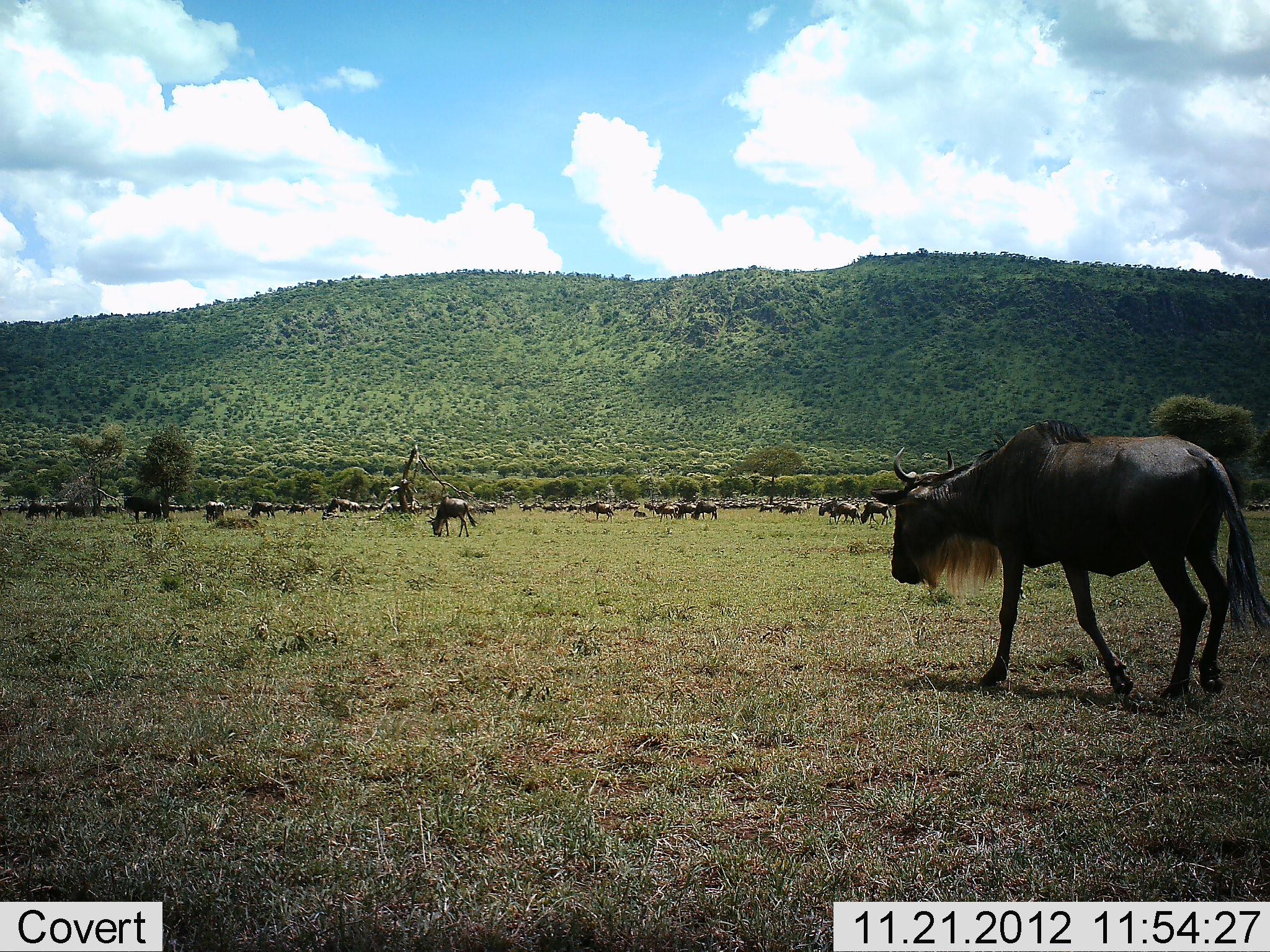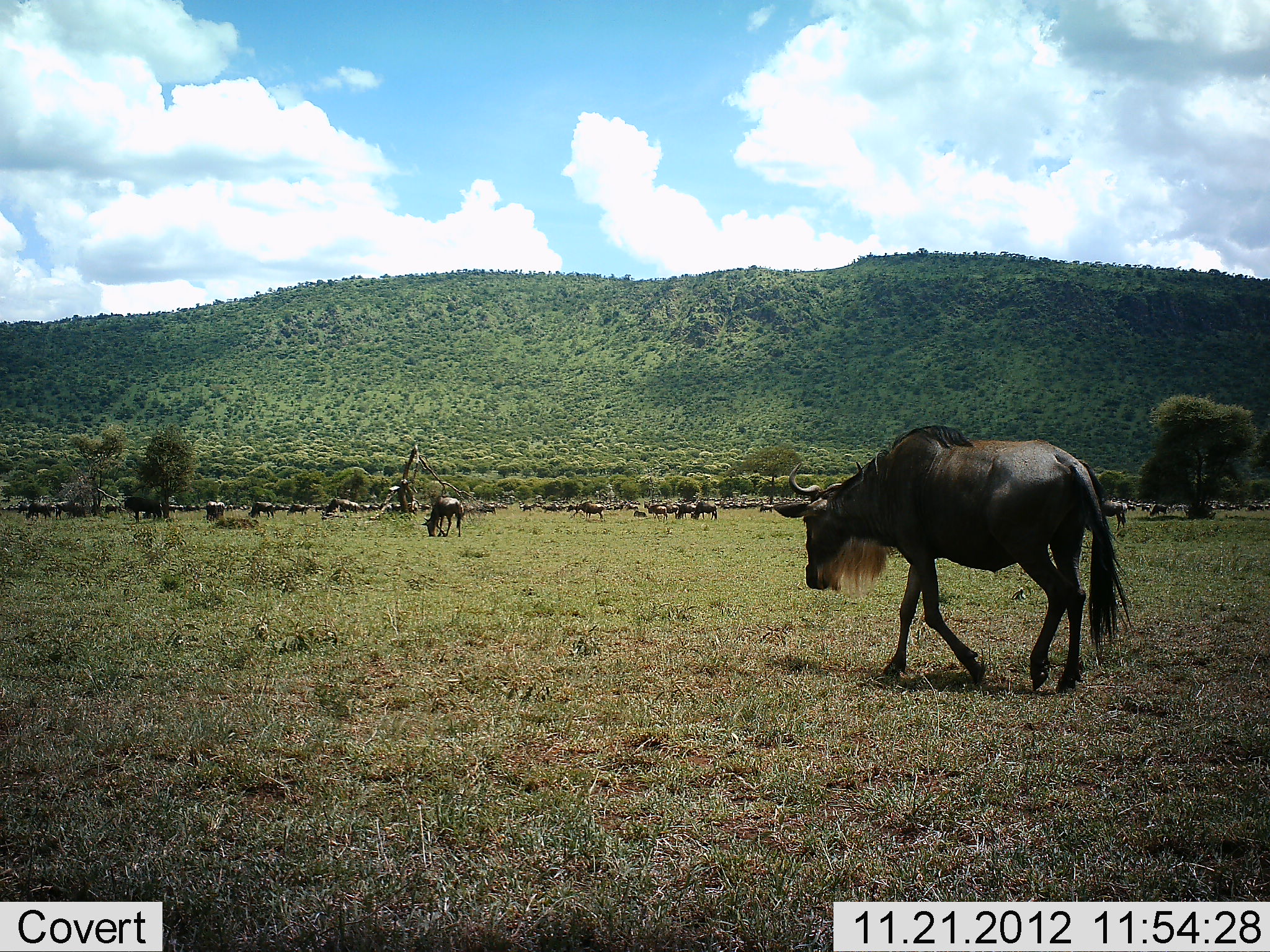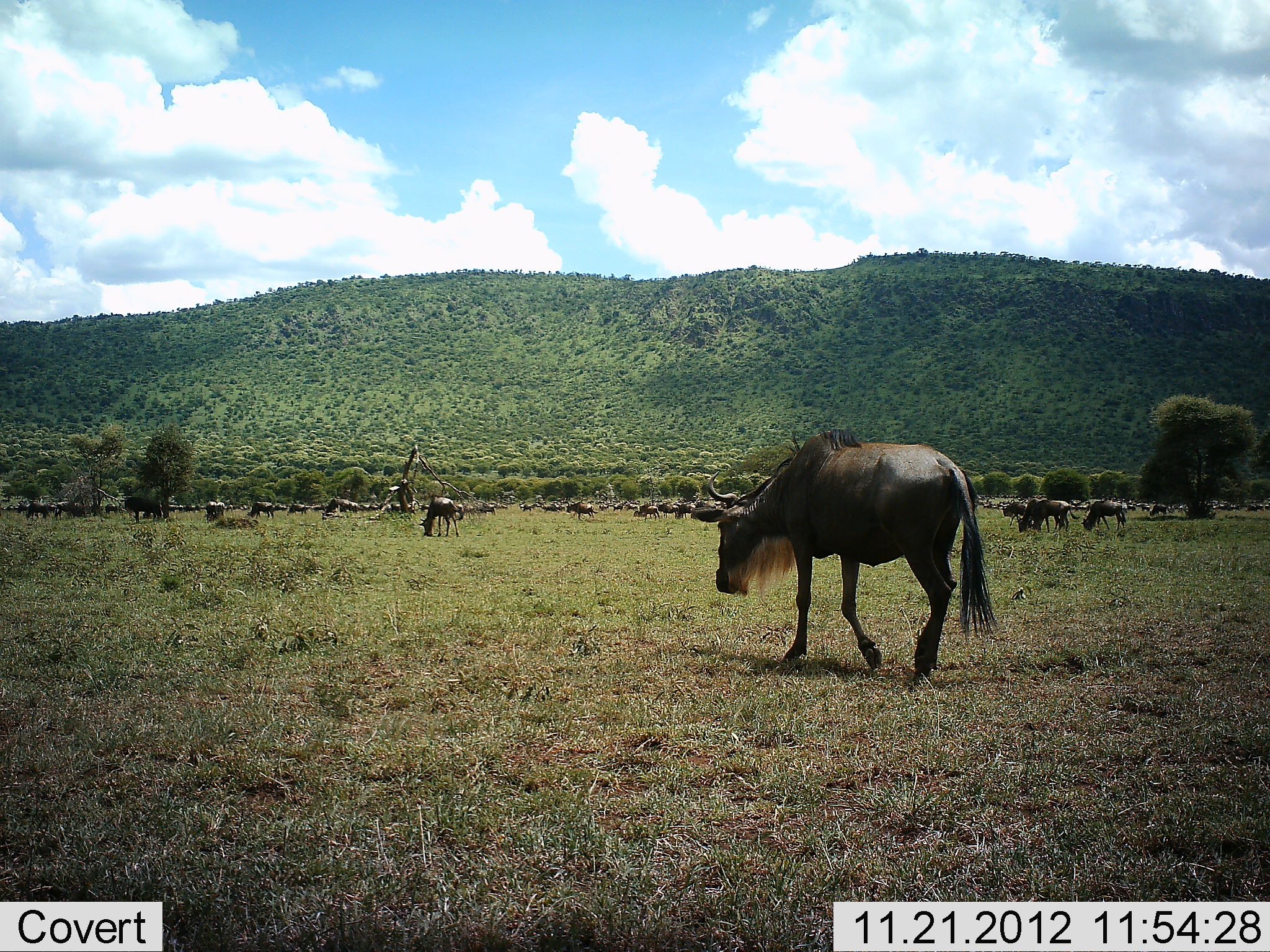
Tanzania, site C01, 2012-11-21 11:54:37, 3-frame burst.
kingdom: Animalia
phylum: Chordata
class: Mammalia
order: Artiodactyla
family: Bovidae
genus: Connochaetes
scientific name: Connochaetes taurinus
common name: blue wildebeest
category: wildebeest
Wildebeest (blue wildebeest) (Connochaetes taurinus), count 11-50. Behavior (volunteer vote fractions): standing 44%, resting 4%, moving 80%, interacting 0%. Young present (vote fraction): 0%. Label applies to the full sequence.